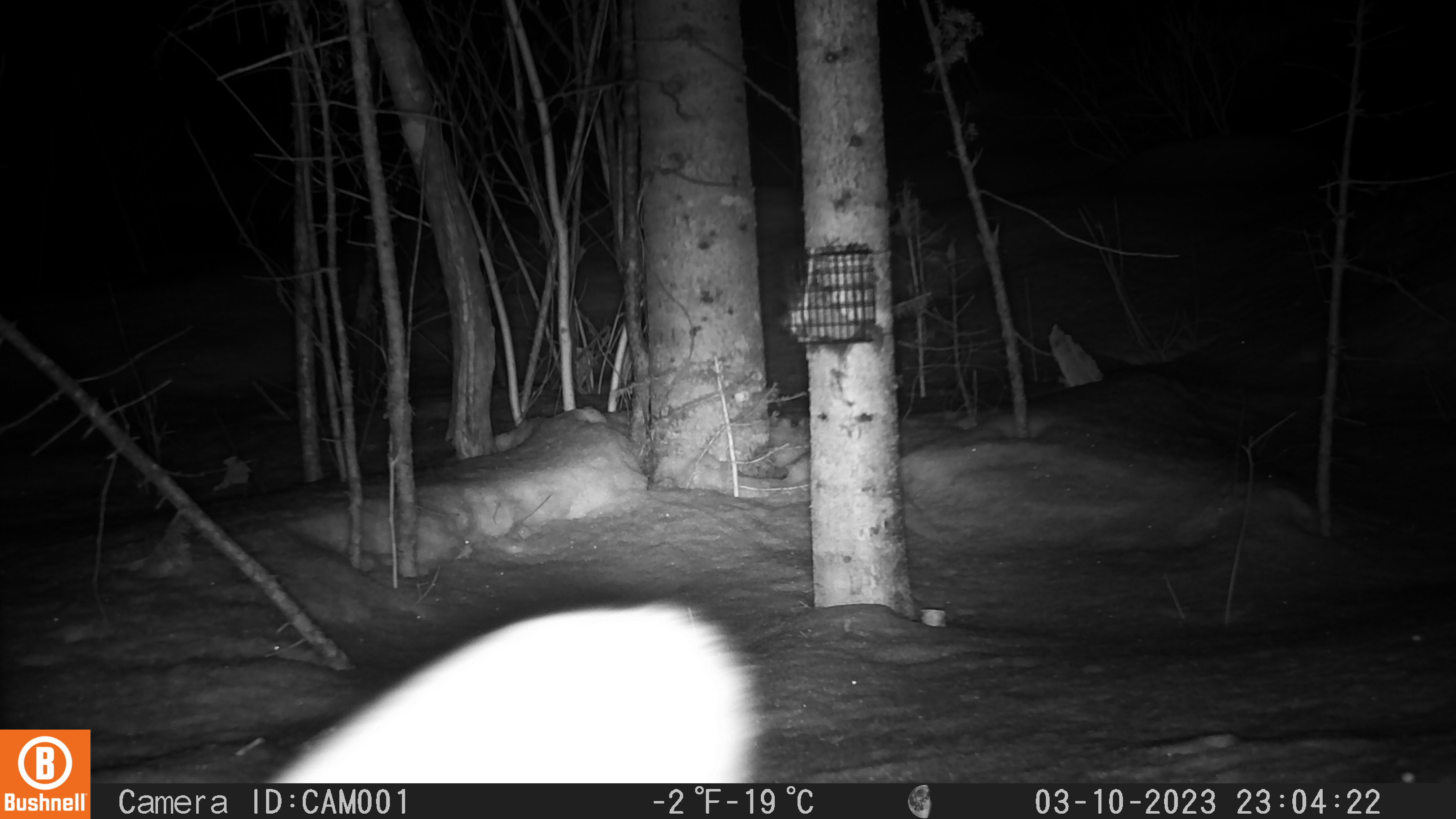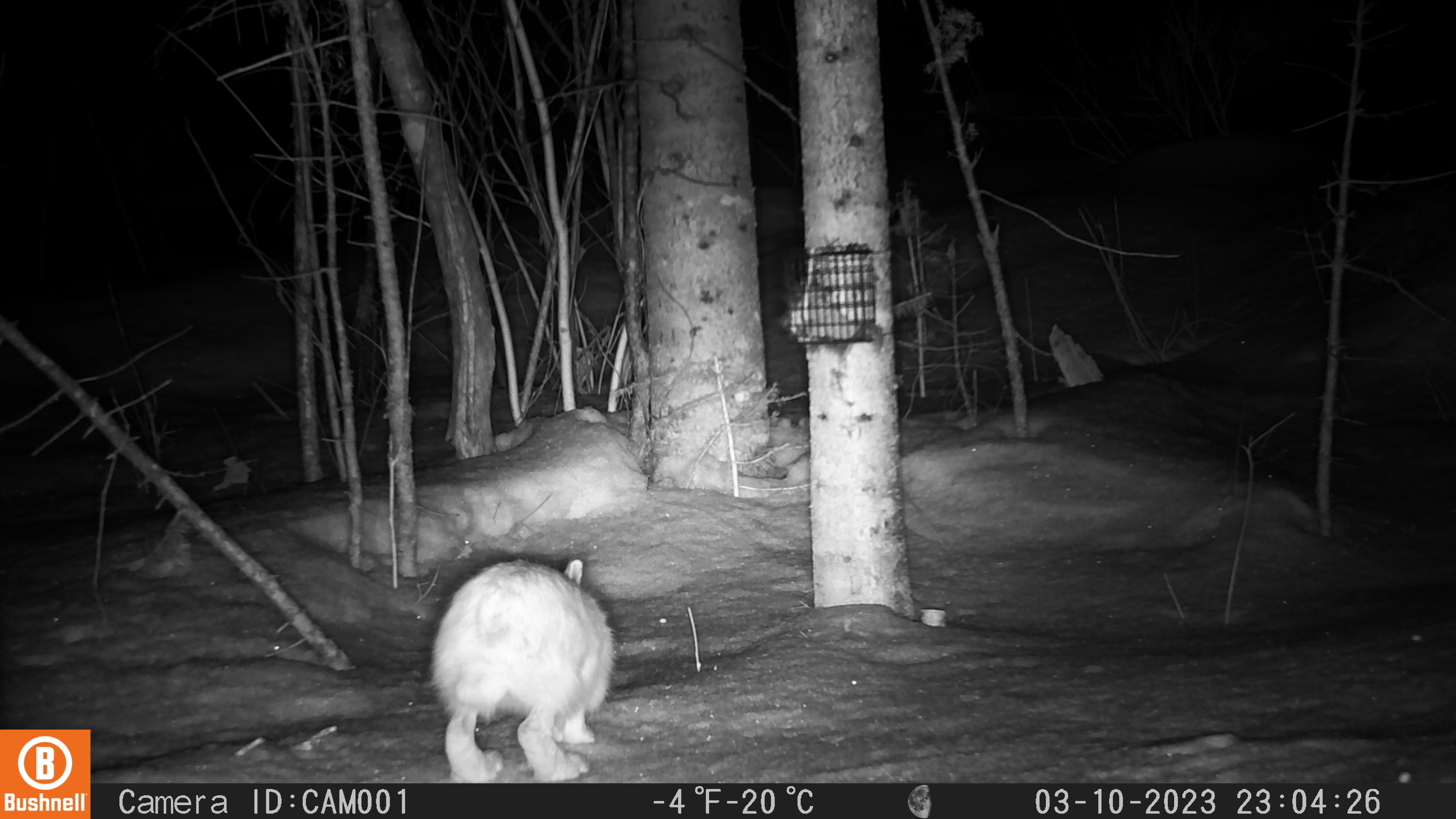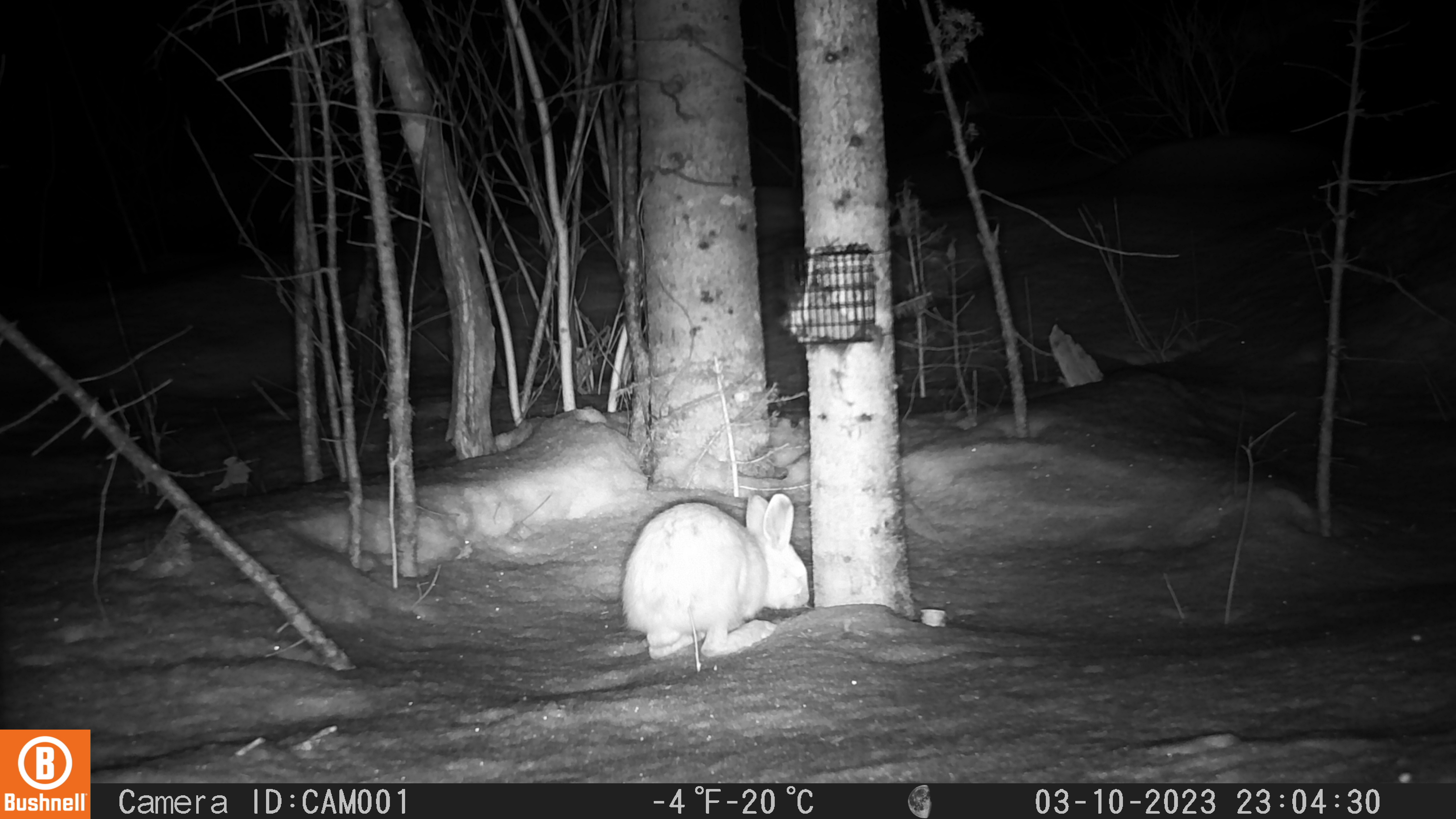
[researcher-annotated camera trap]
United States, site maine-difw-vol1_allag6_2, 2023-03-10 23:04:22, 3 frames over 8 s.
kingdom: Animalia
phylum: Chordata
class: Mammalia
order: Lagomorpha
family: Leporidae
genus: Lepus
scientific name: Lepus americanus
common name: snowshoe hare